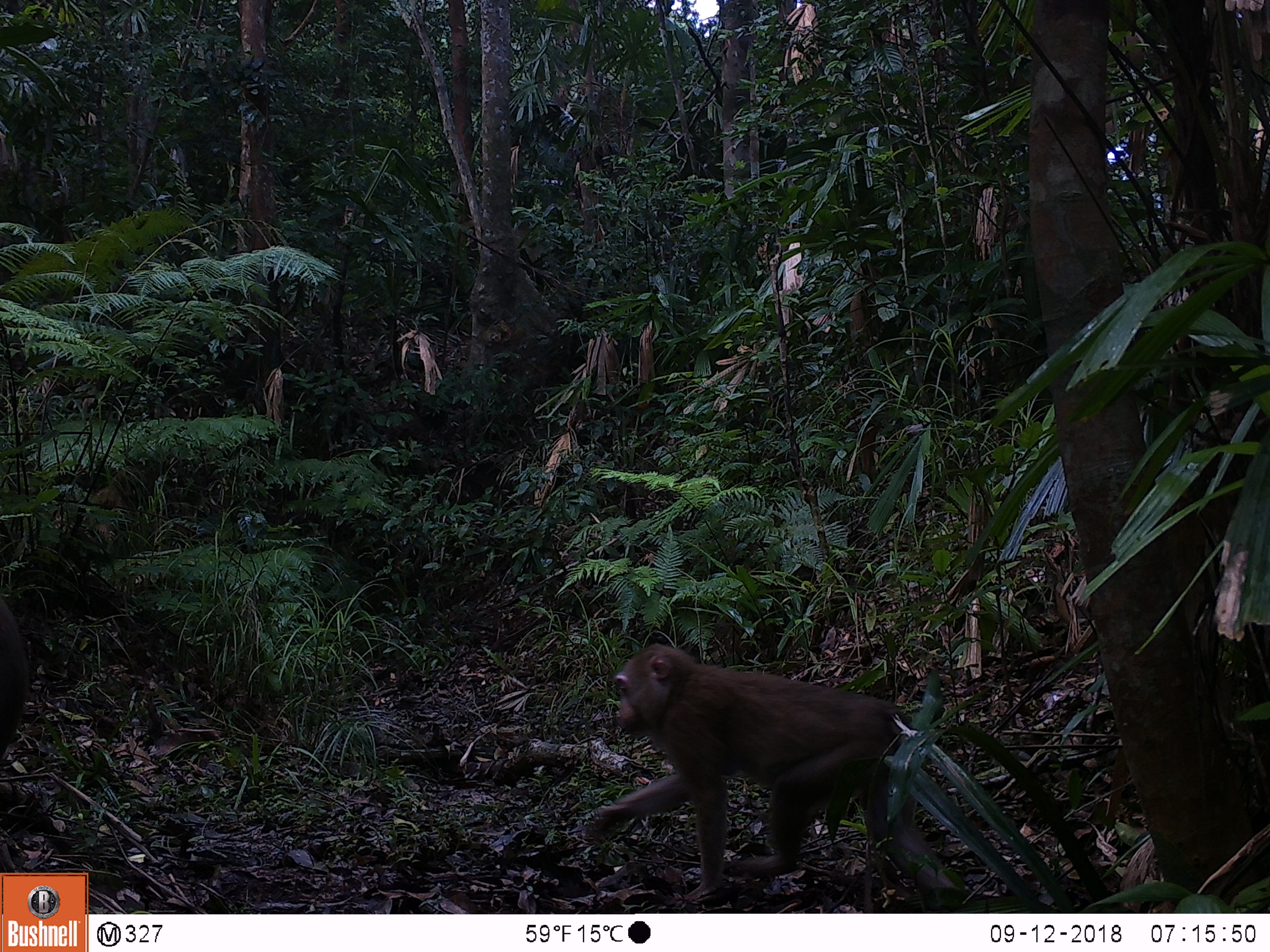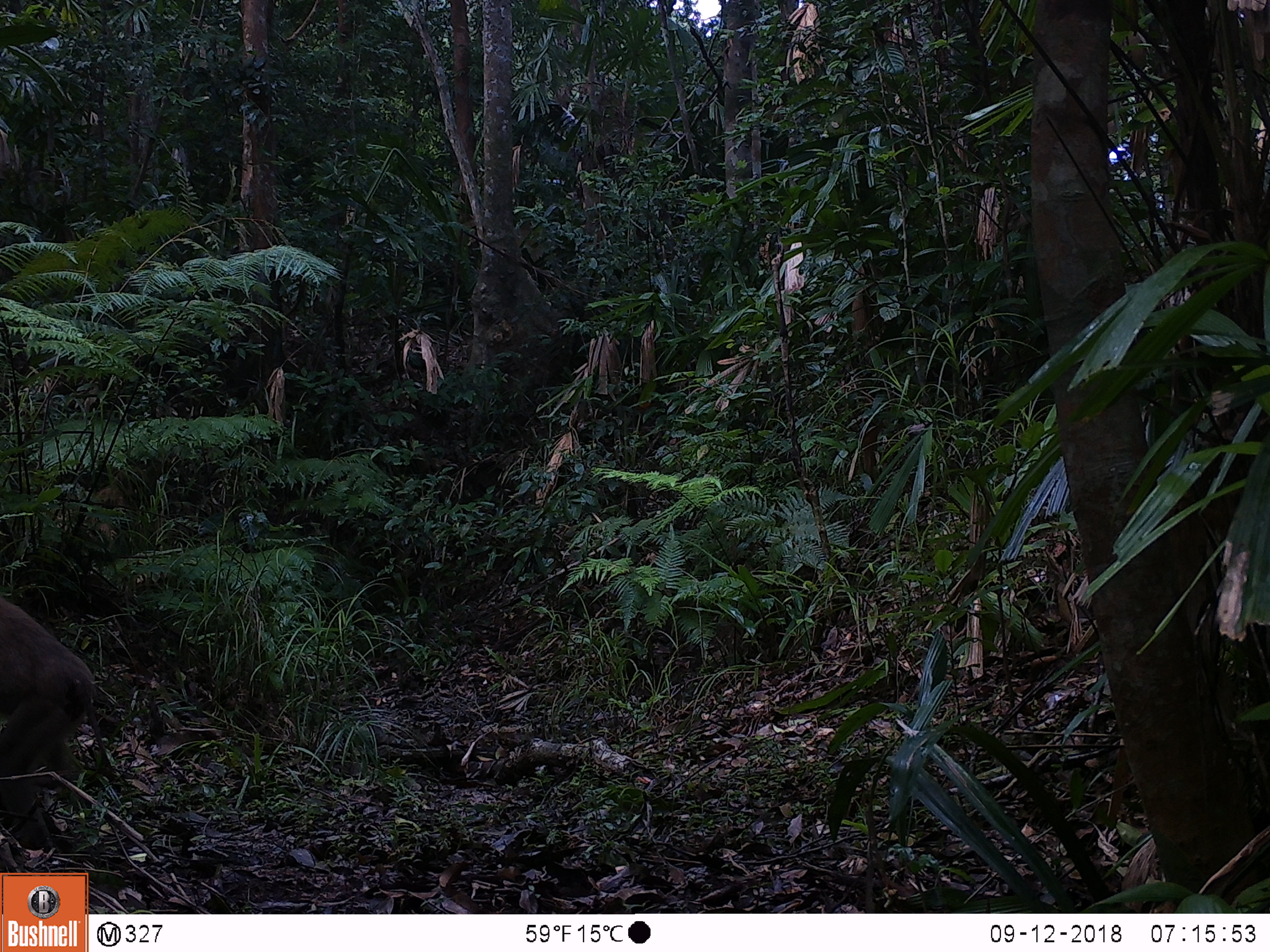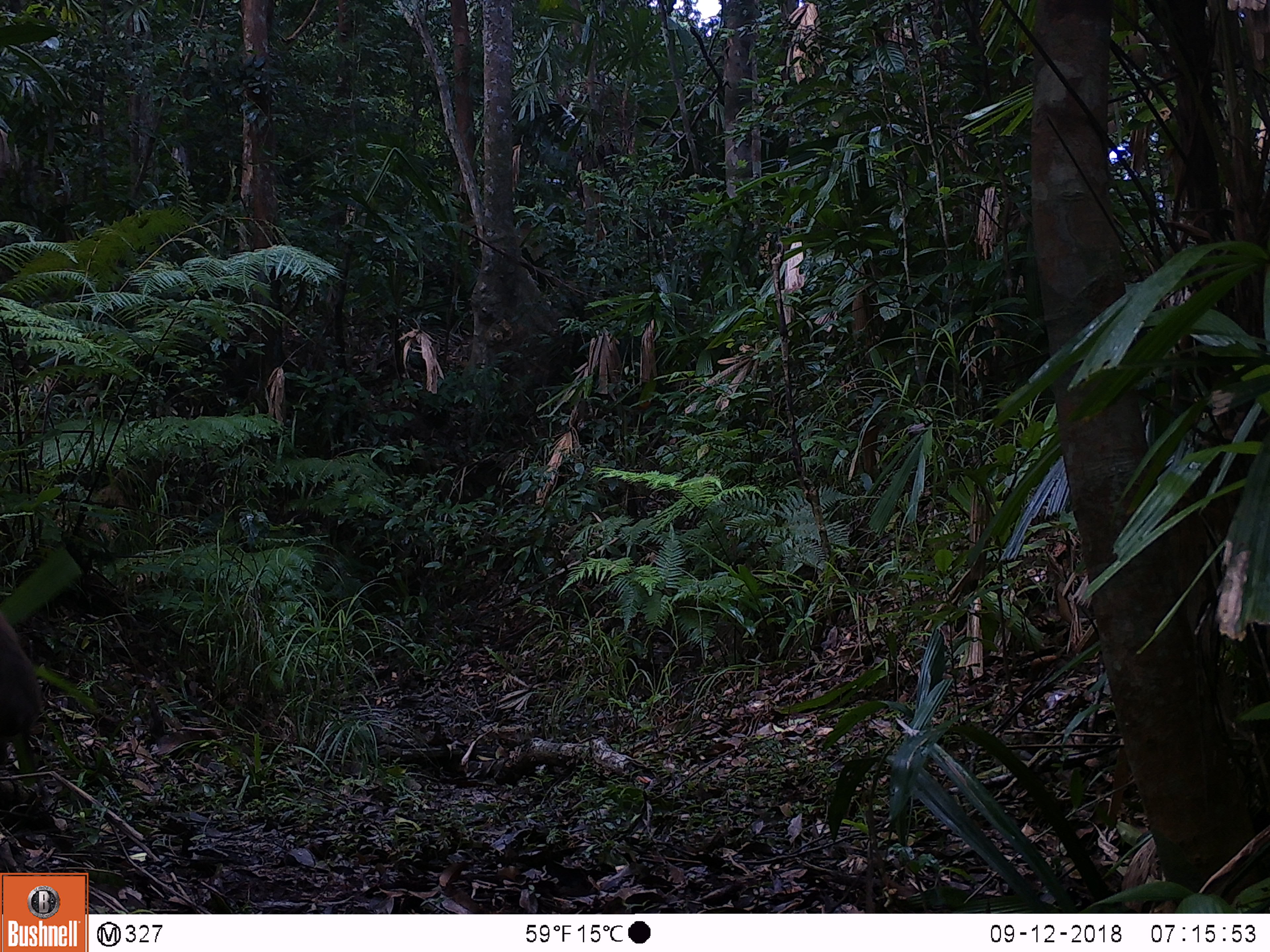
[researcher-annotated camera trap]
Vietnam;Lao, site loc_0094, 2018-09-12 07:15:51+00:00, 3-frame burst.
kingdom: Animalia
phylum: Chordata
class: Mammalia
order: Primates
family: Cercopithecidae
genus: Macaca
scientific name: Macaca nemestrina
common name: pig-tailed macaque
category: pig tailed macaque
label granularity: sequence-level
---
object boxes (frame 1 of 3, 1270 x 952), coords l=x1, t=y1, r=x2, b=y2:
pig tailed macaque: l=595, t=642, r=951, b=901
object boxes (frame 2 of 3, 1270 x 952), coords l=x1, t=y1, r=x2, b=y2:
pig tailed macaque: l=0, t=599, r=110, b=859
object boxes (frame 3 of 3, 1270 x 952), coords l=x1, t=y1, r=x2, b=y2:
pig tailed macaque: l=0, t=614, r=44, b=768